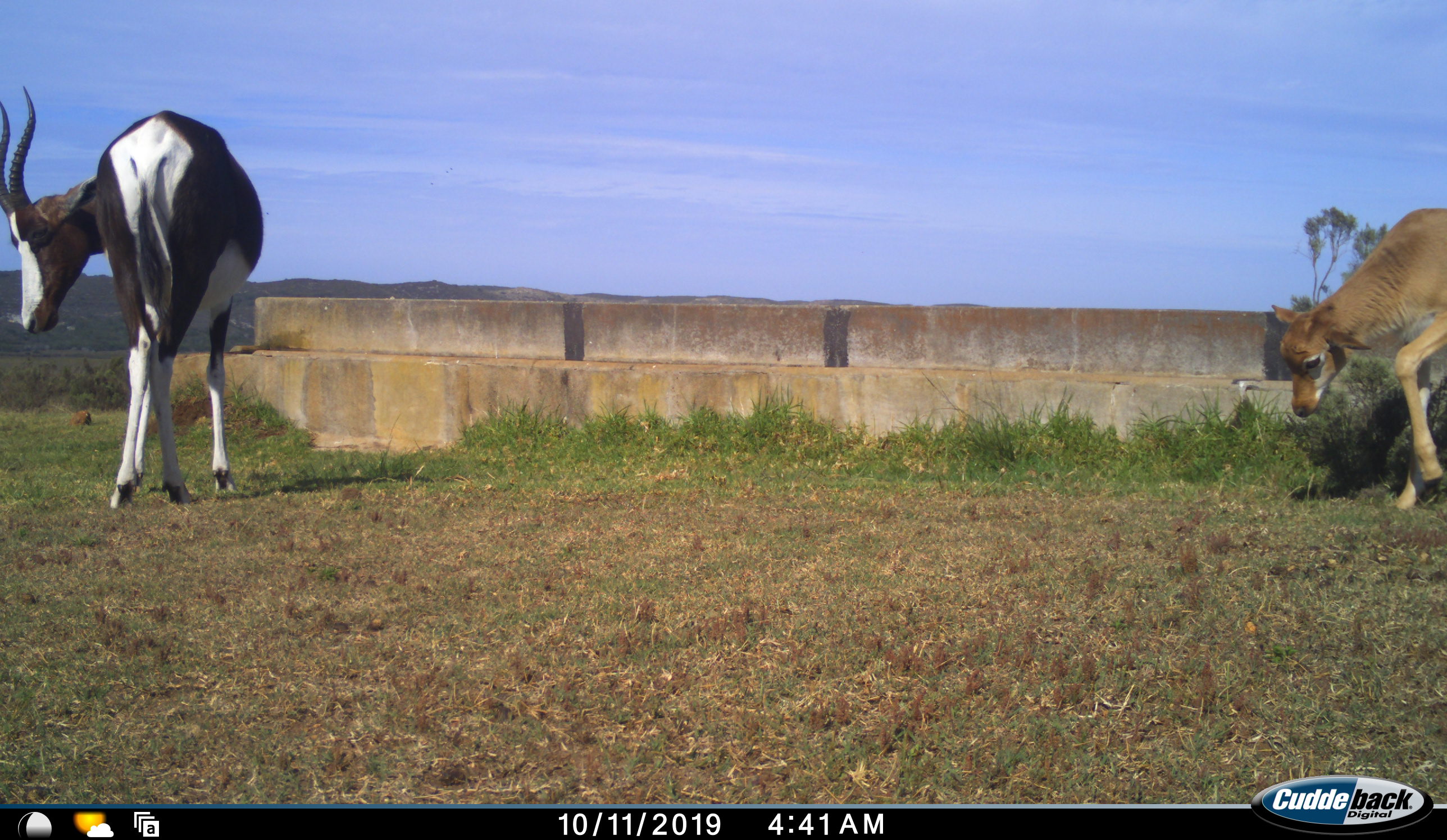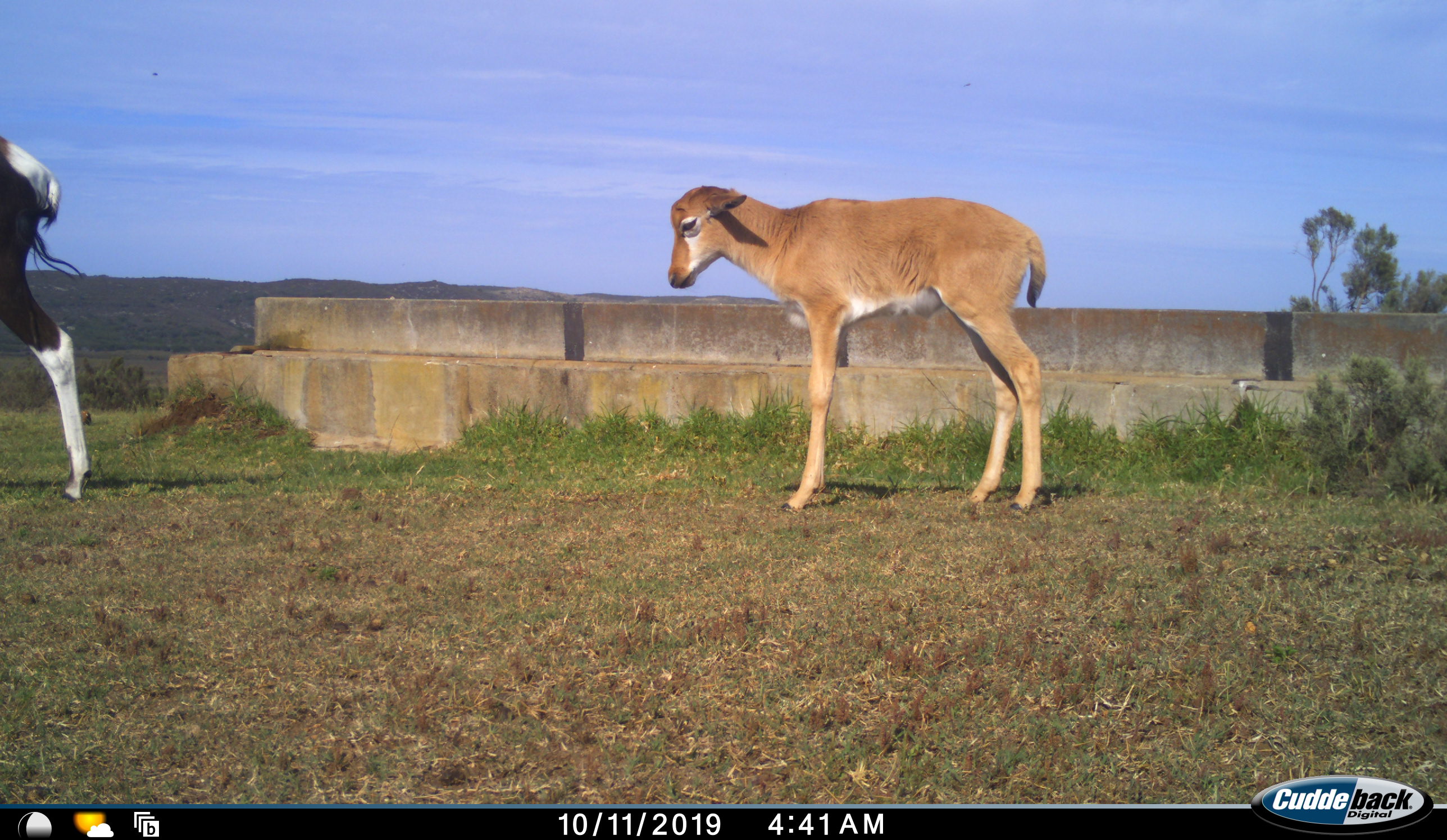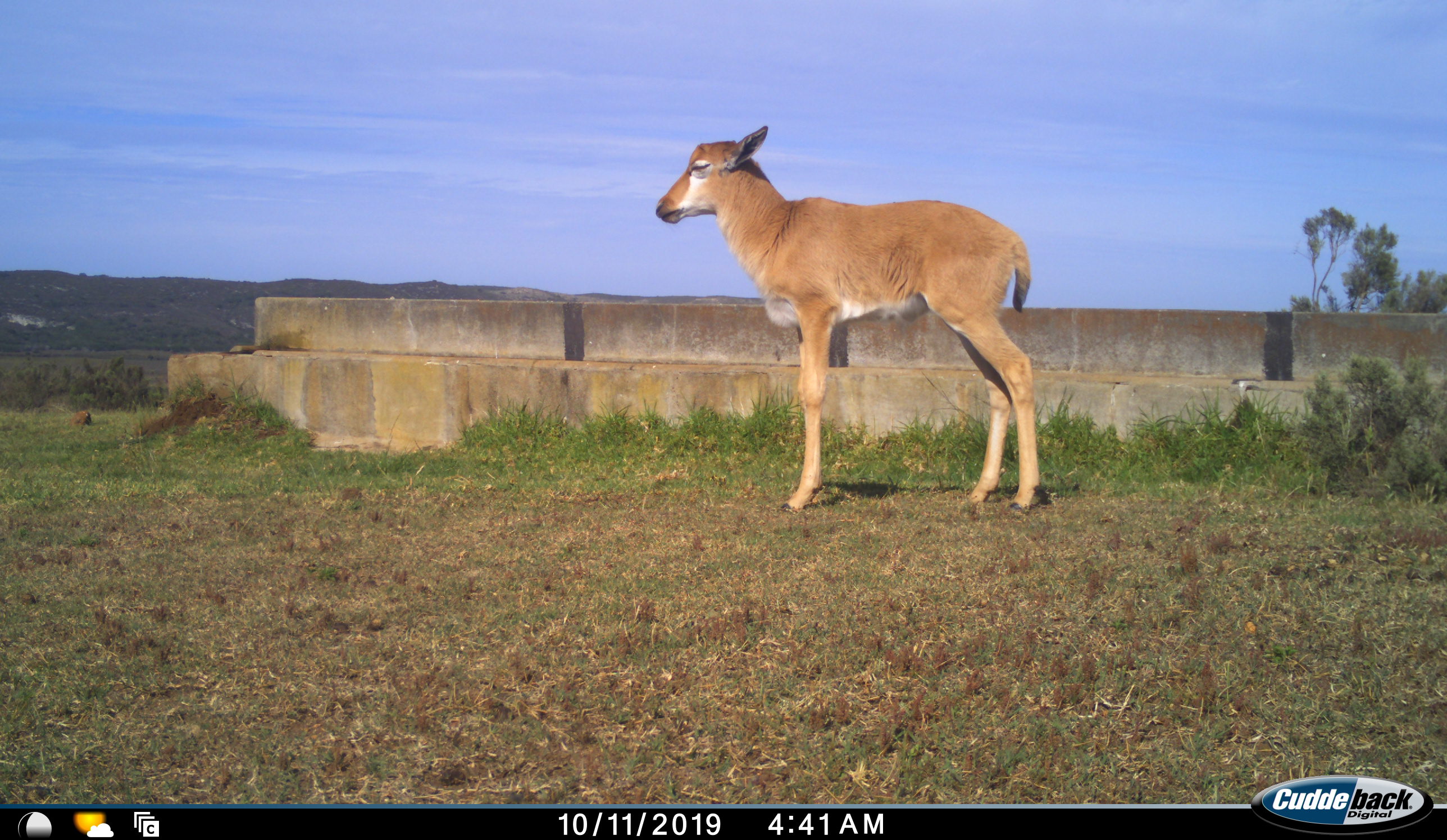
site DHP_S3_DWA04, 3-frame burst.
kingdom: Animalia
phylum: Chordata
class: Mammalia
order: Artiodactyla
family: Bovidae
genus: Damaliscus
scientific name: Damaliscus pygargus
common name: bontebok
Bontebok (Damaliscus pygargus), count 2. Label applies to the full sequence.